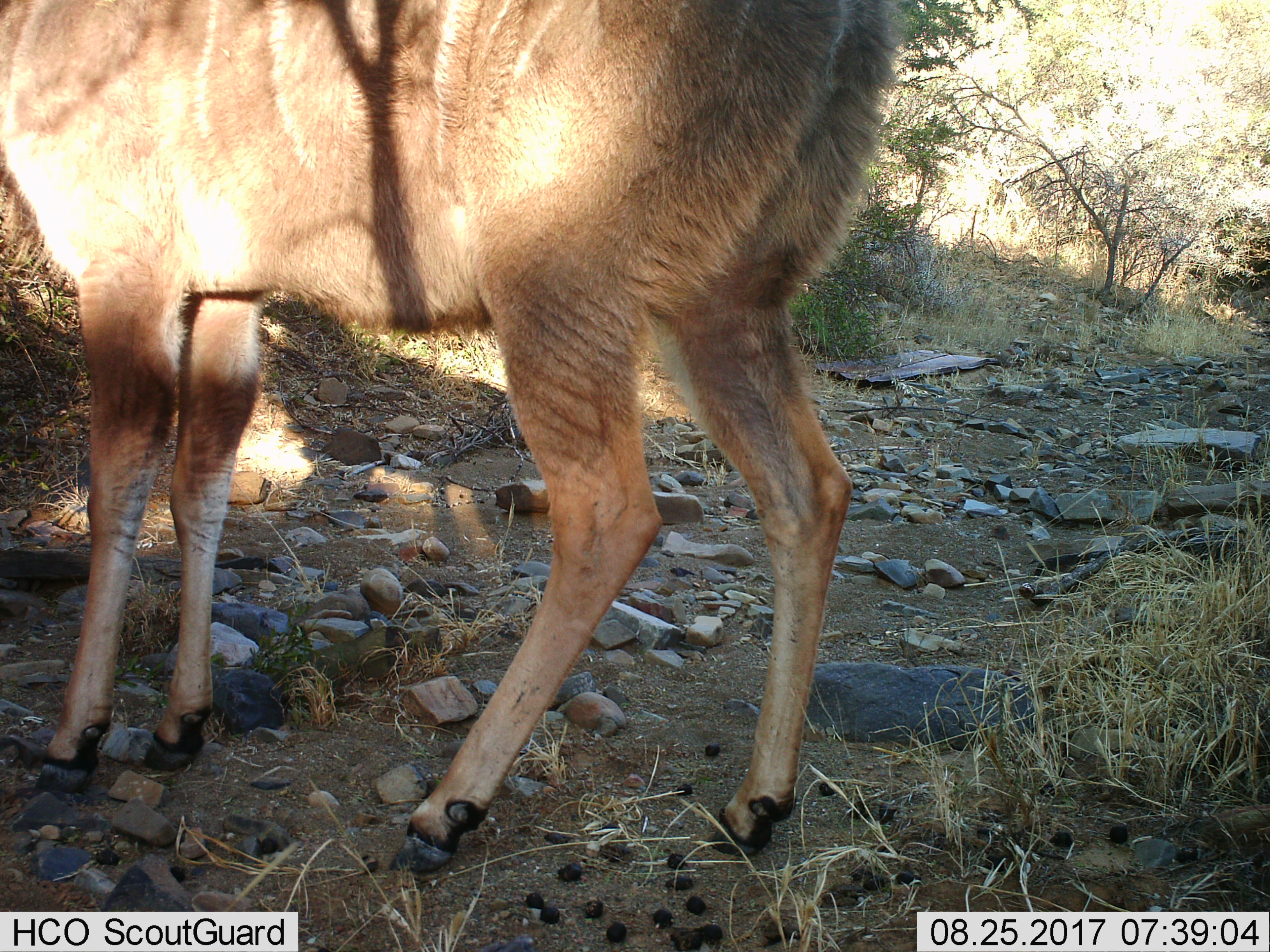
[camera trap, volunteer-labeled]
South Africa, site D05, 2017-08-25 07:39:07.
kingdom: Animalia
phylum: Chordata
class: Mammalia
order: Artiodactyla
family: Bovidae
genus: Tragelaphus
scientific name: Tragelaphus strepsiceros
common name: greater kudu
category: kudu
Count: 1.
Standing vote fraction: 100%.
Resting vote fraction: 0%.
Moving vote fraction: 20%.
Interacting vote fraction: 0%.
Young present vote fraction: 0%.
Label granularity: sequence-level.